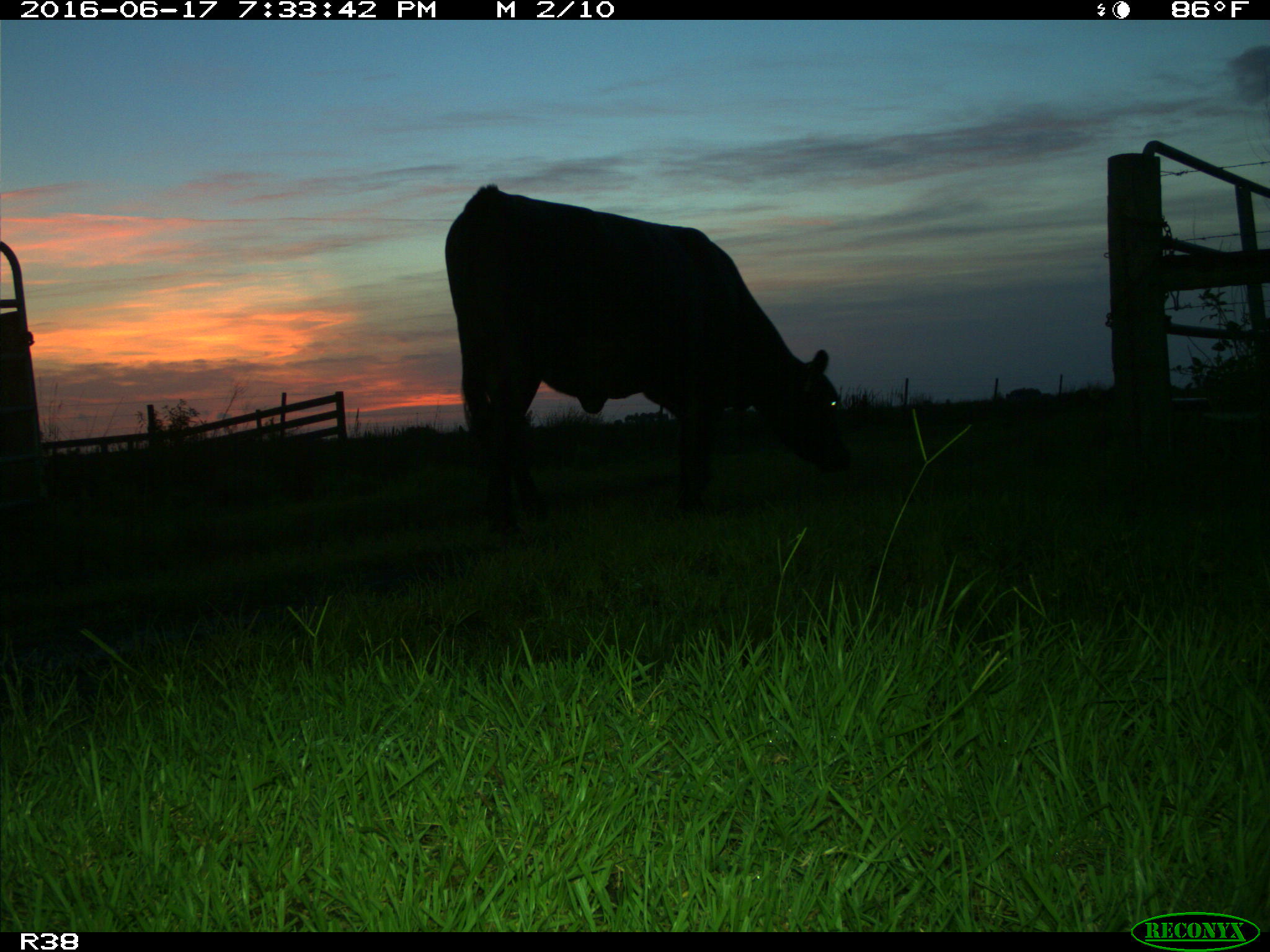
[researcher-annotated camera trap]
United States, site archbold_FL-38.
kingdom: Animalia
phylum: Chordata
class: Mammalia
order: Artiodactyla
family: Bovidae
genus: Bos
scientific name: Bos taurus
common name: domestic cow